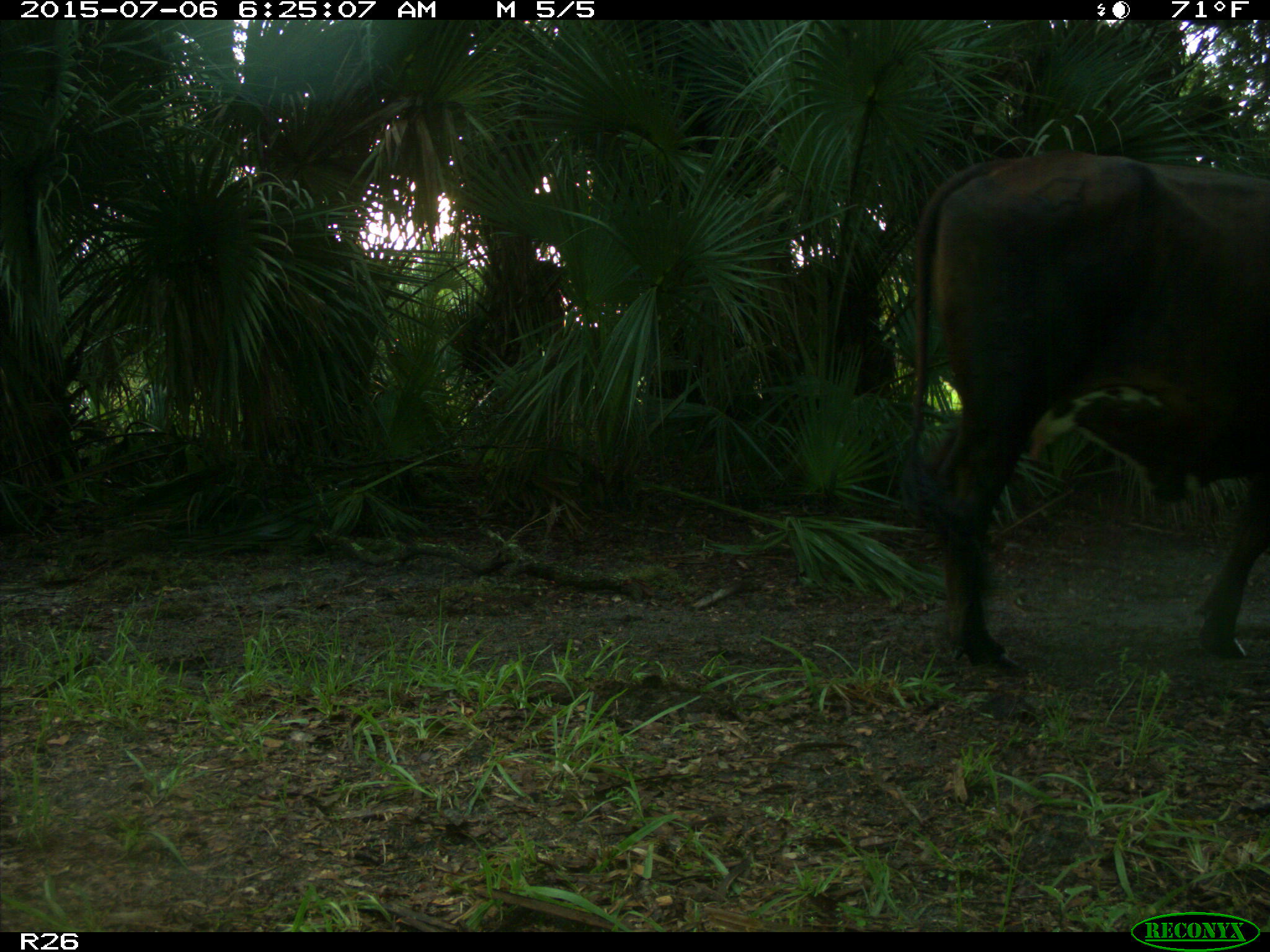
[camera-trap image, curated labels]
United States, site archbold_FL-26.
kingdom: Animalia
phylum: Chordata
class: Mammalia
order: Artiodactyla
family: Bovidae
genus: Bos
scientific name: Bos taurus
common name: domestic cow